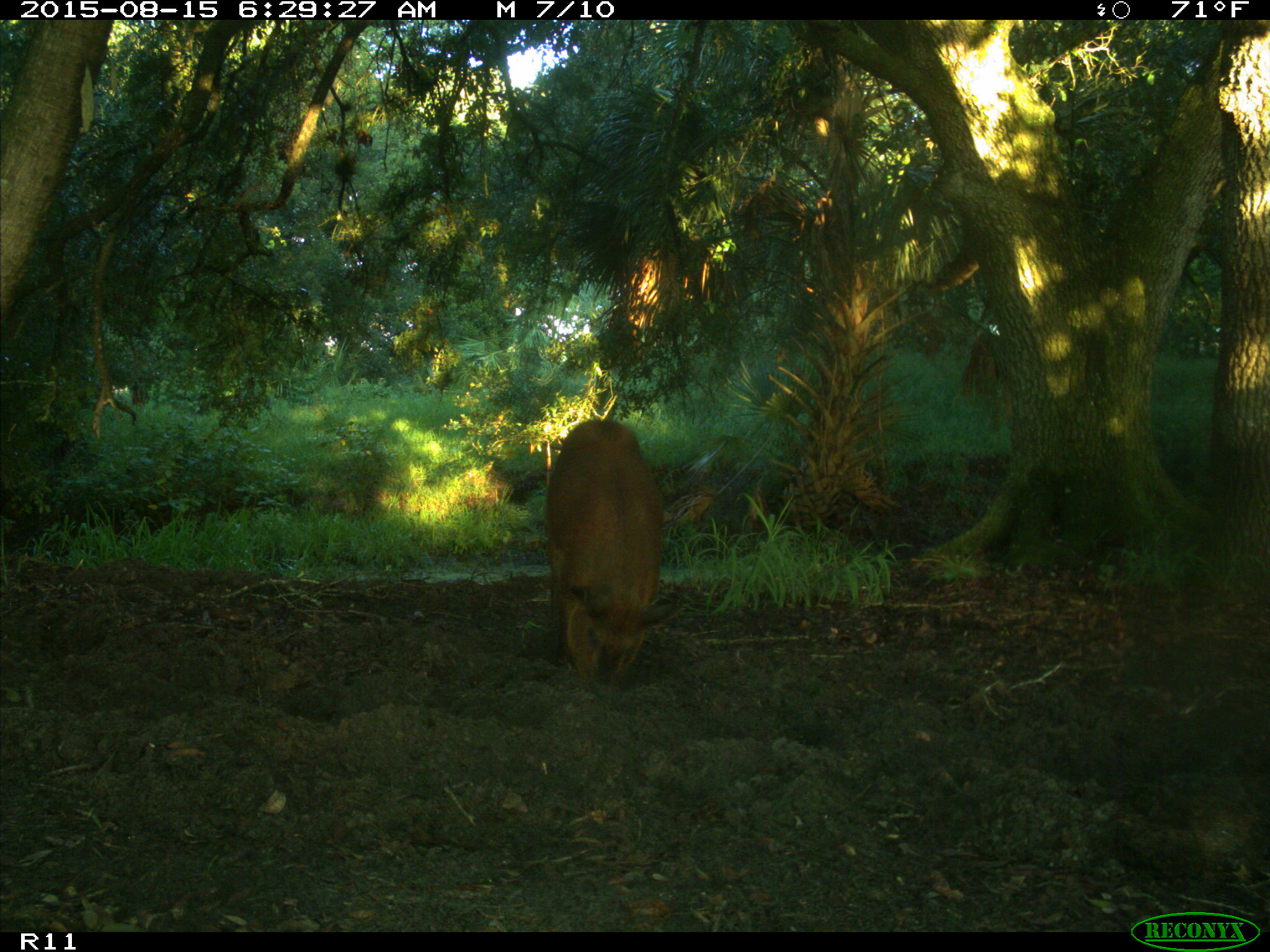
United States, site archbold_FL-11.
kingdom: Animalia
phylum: Chordata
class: Mammalia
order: Artiodactyla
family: Suidae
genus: Sus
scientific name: Sus scrofa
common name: wild boar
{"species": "Sus scrofa (wild boar)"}